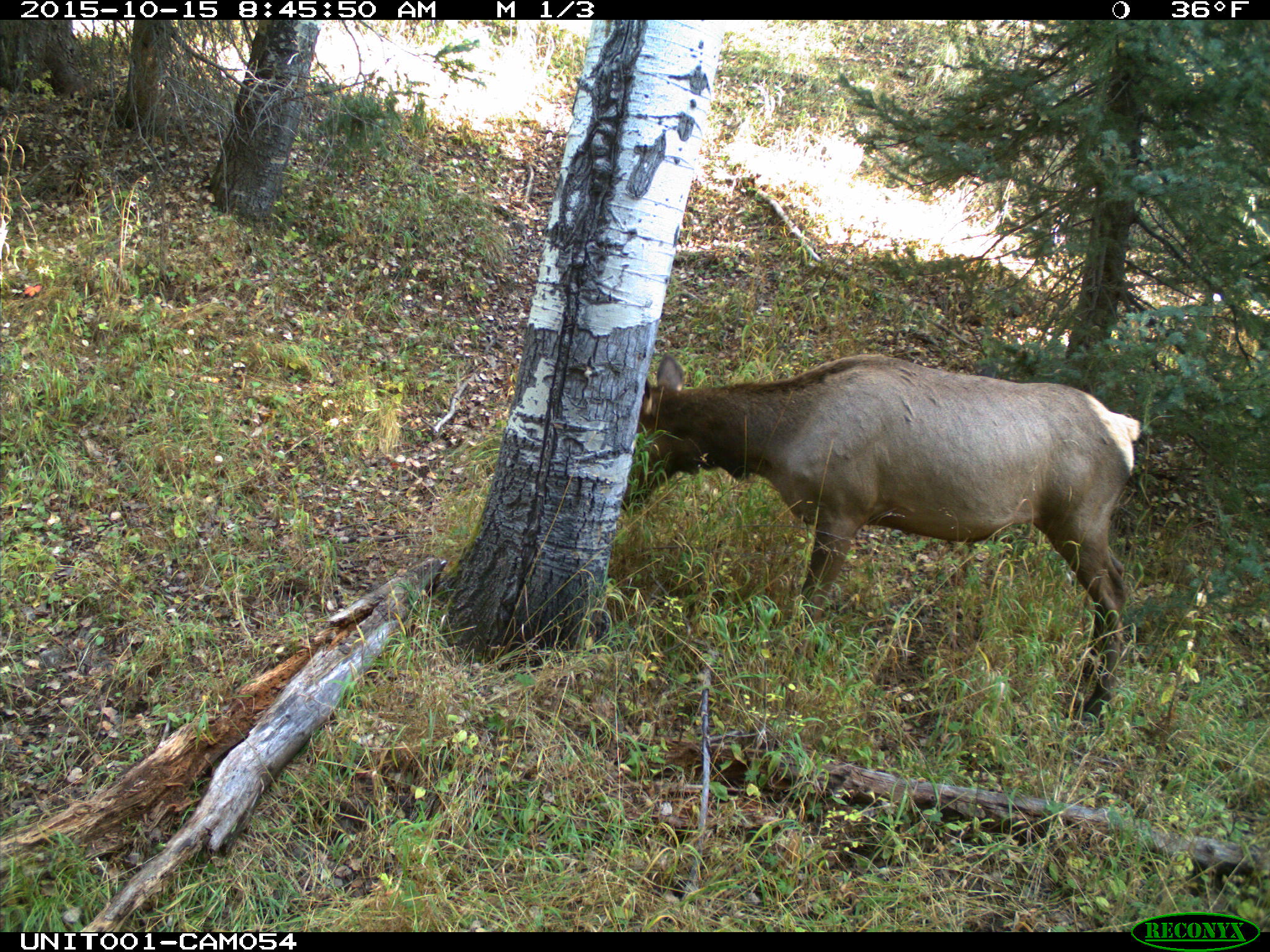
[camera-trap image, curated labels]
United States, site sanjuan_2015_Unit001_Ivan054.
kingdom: Animalia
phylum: Chordata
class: Mammalia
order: Artiodactyla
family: Cervidae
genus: Cervus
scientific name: Cervus elaphus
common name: red deer